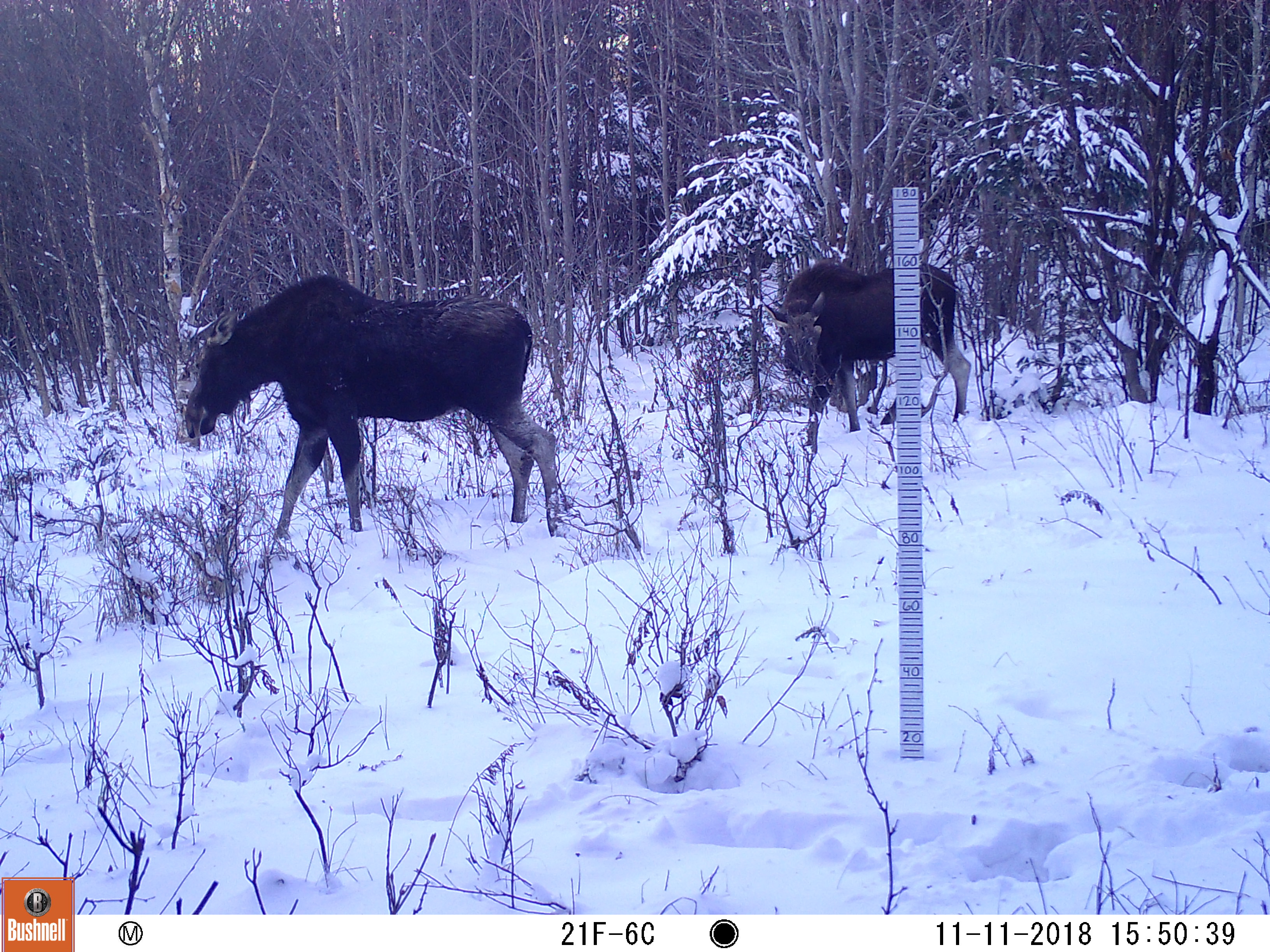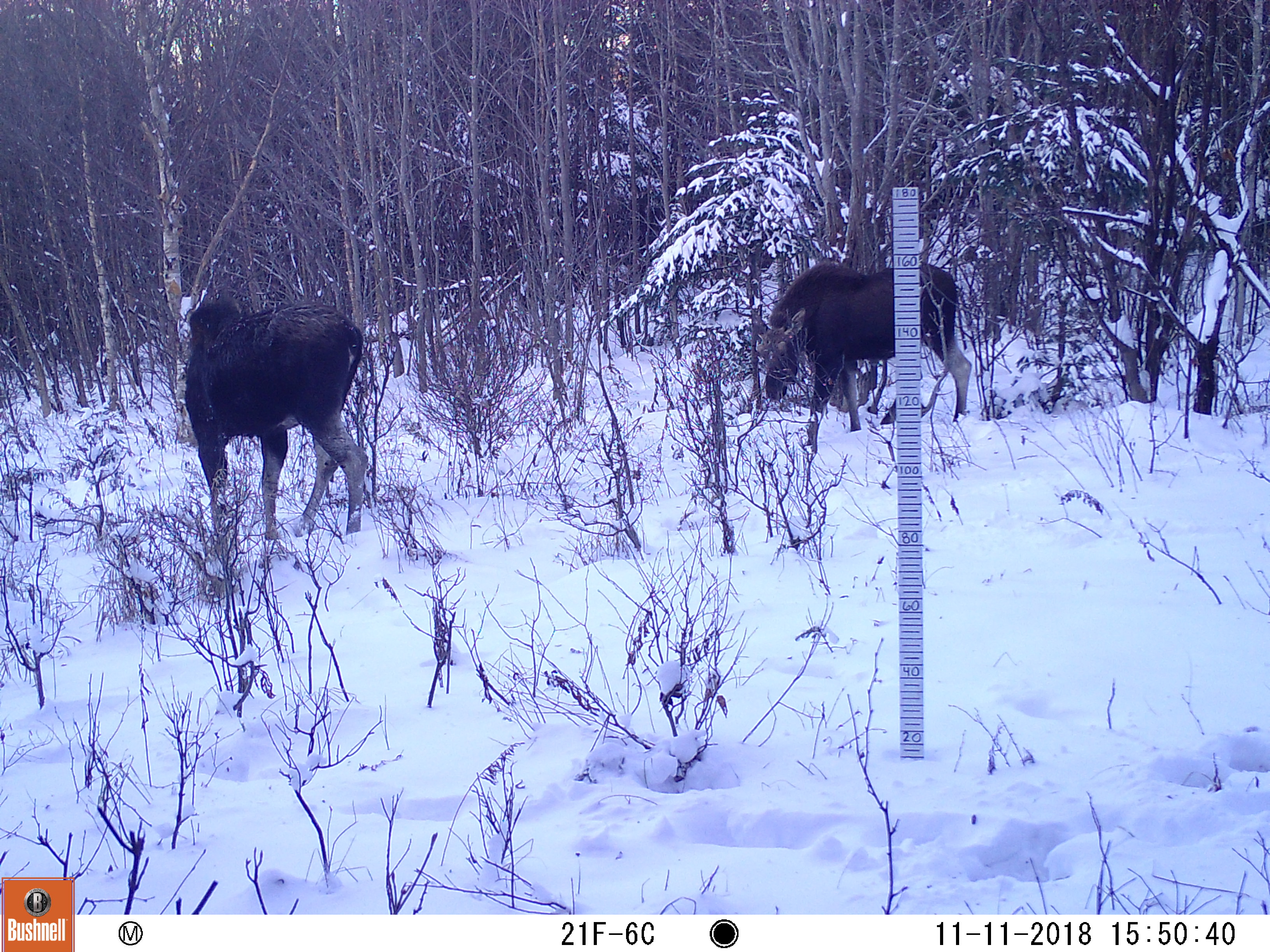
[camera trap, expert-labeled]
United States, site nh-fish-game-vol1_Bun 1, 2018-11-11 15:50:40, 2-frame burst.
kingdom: Animalia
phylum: Chordata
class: Mammalia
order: Artiodactyla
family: Cervidae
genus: Alces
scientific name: Alces alces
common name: moose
Moose (Alces alces).